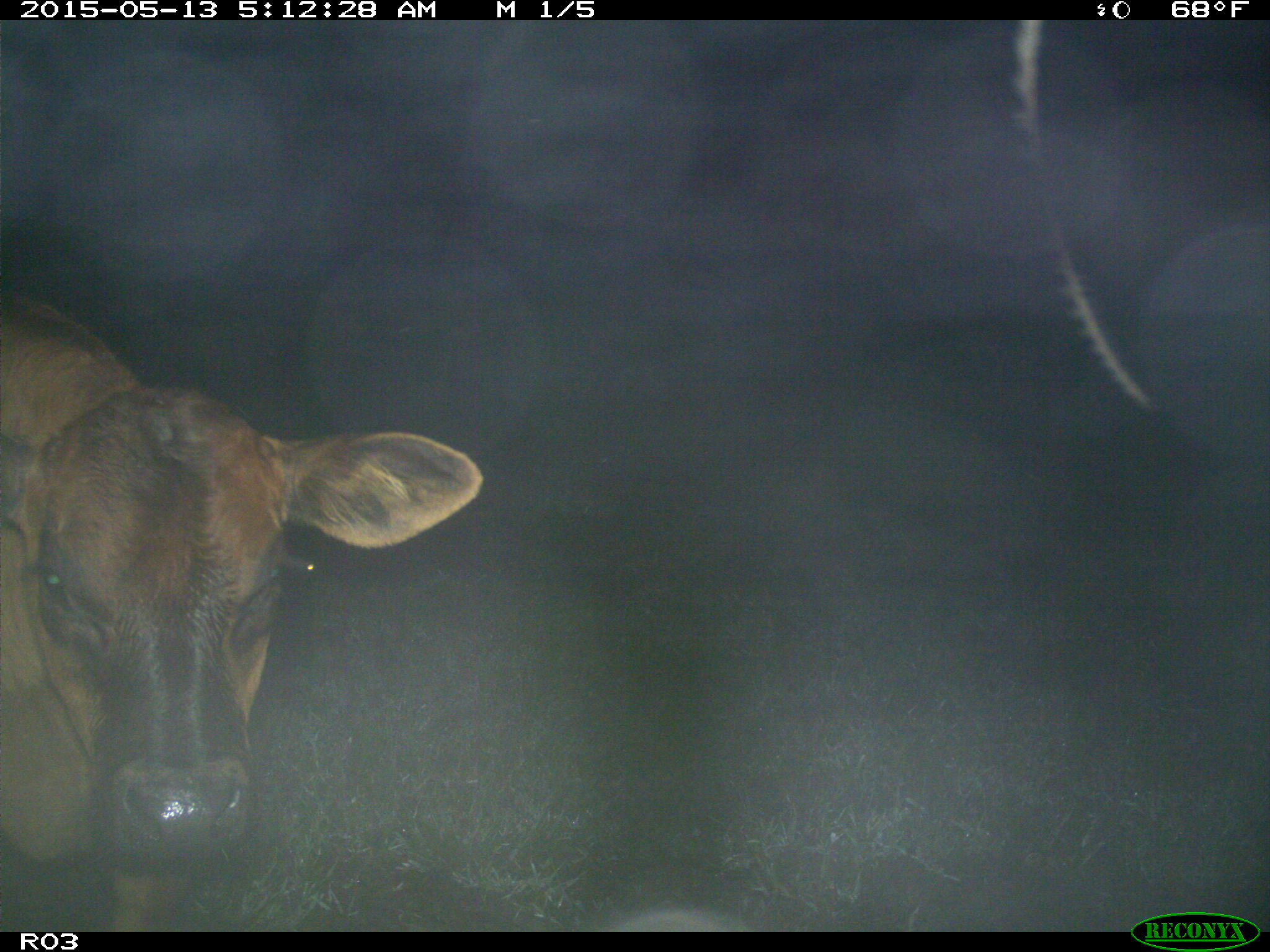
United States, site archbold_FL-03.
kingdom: Animalia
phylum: Chordata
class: Mammalia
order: Artiodactyla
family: Bovidae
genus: Bos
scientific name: Bos taurus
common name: domestic cow